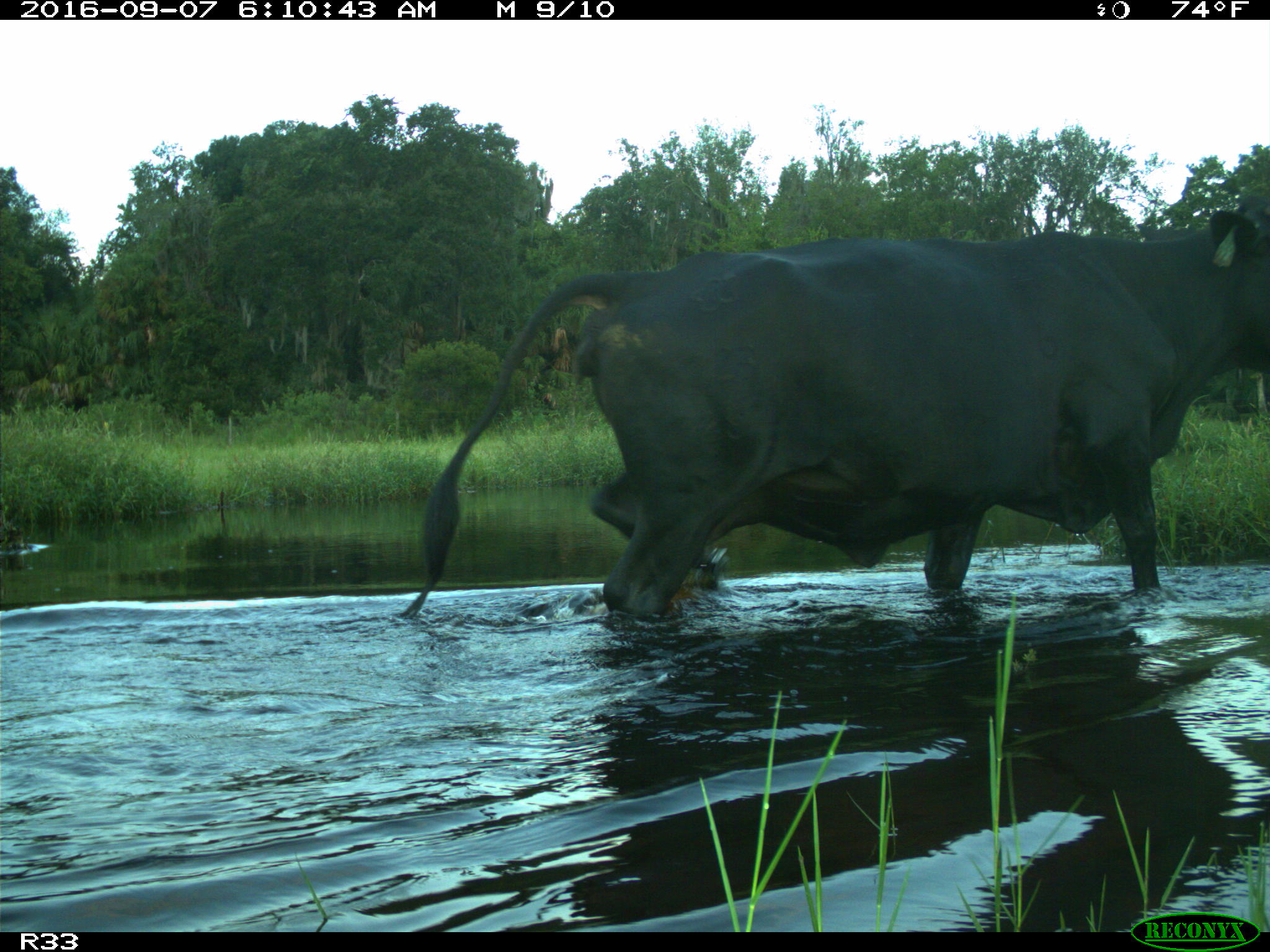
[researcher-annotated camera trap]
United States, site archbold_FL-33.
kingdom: Animalia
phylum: Chordata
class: Mammalia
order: Artiodactyla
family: Bovidae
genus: Bos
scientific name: Bos taurus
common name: domestic cow